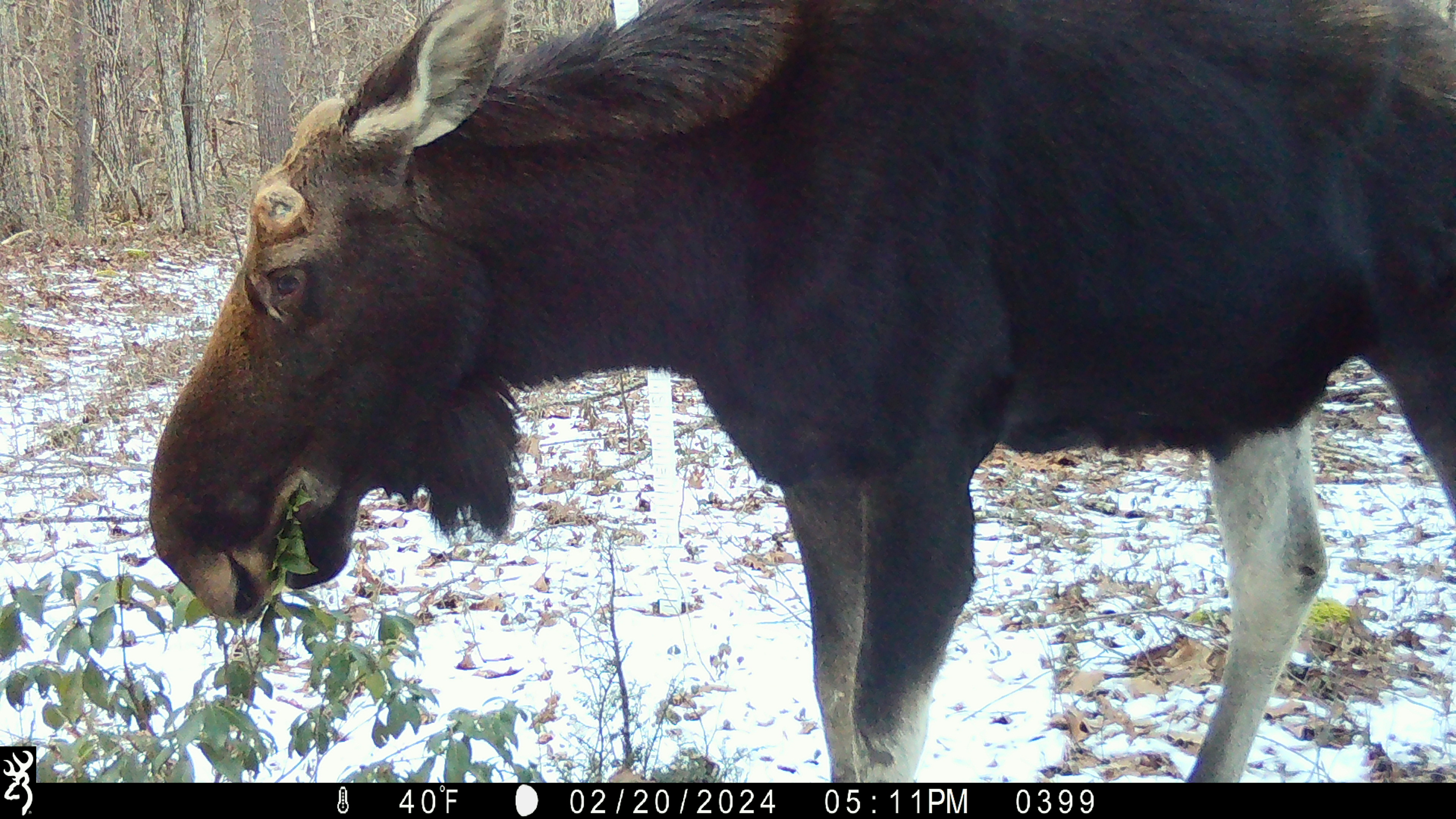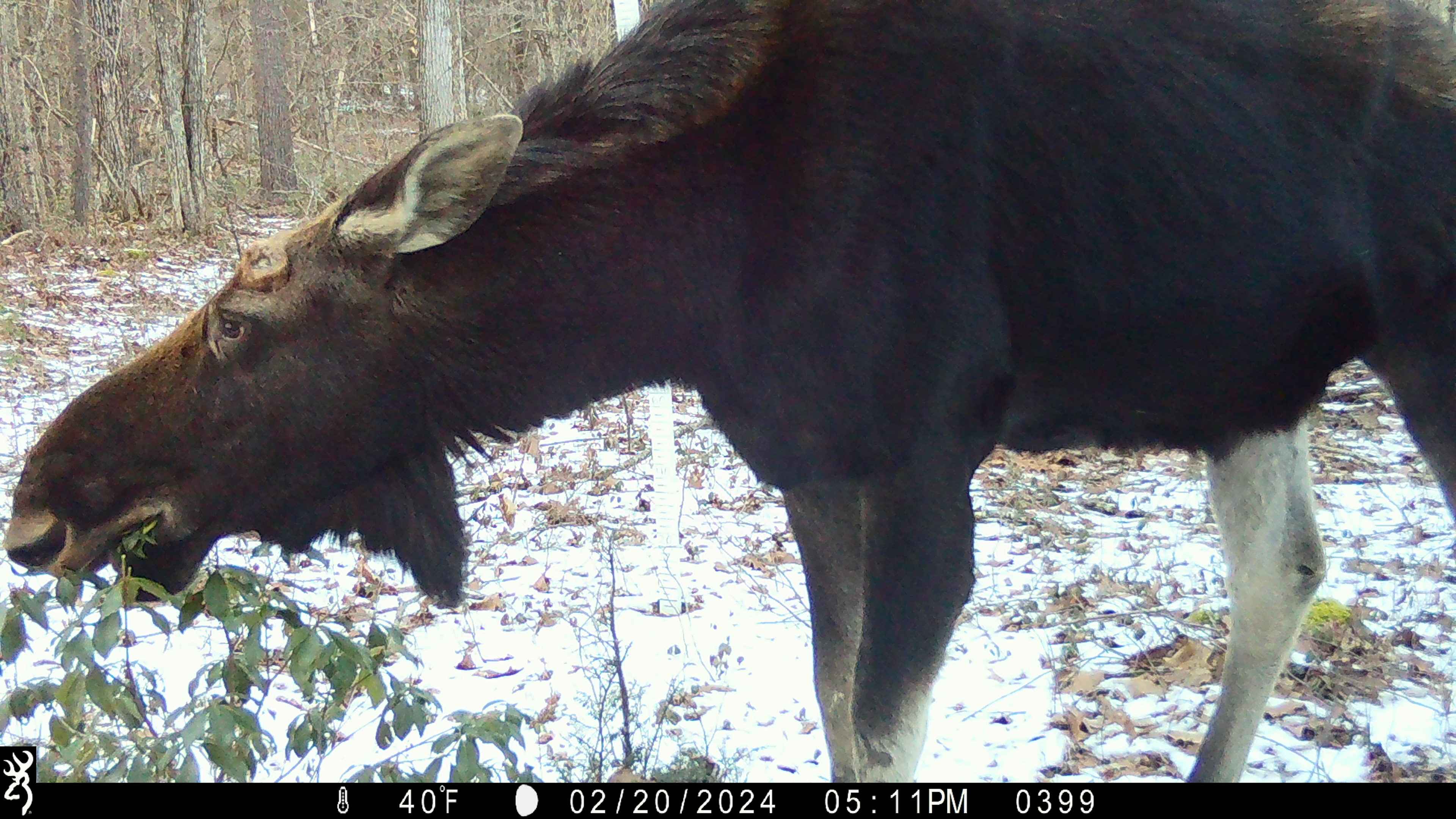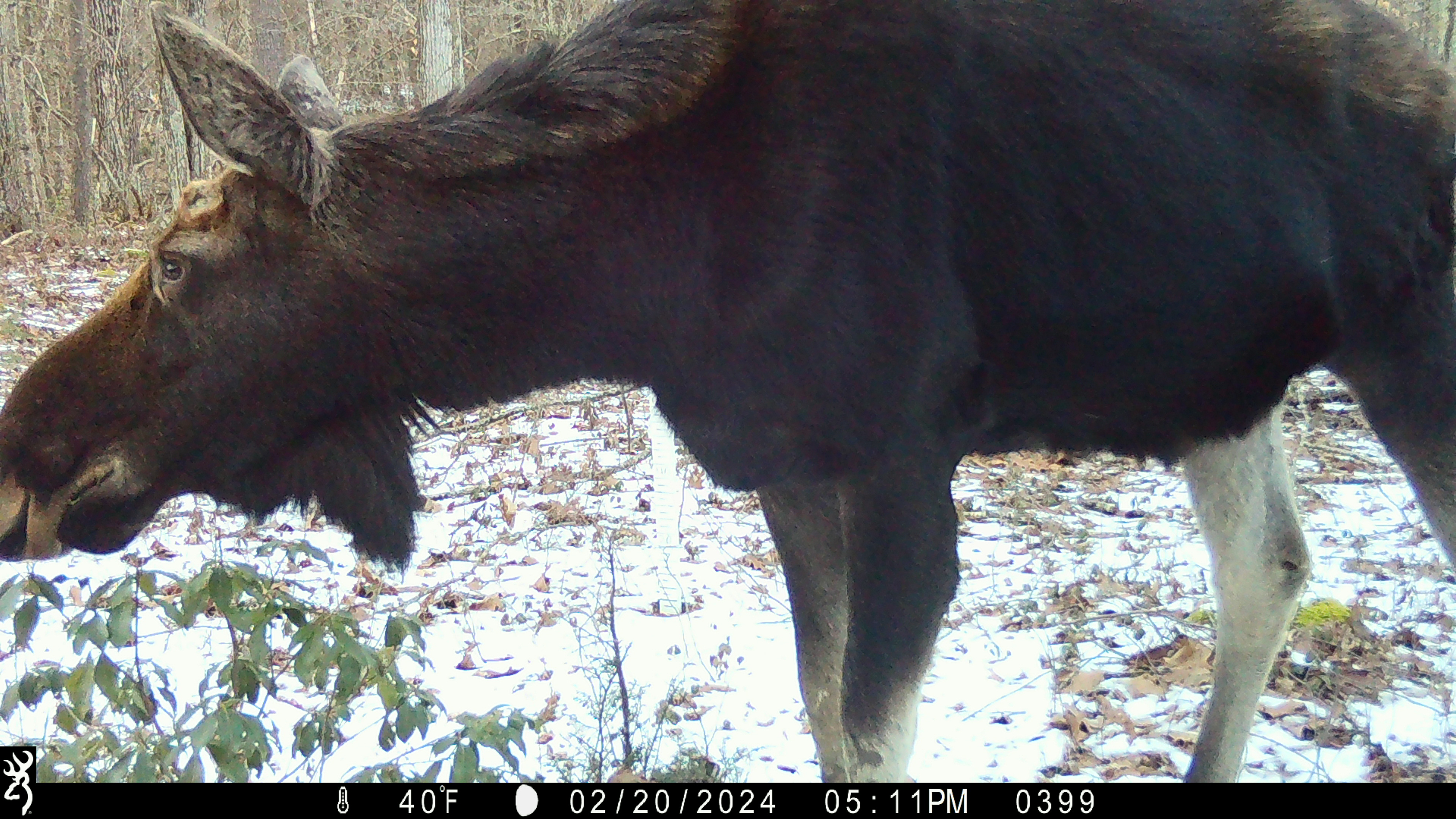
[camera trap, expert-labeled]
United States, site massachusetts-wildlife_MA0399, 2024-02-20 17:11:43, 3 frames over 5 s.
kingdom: Animalia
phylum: Chordata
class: Mammalia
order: Artiodactyla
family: Cervidae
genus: Alces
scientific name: Alces alces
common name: moose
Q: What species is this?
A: Moose (Alces alces).